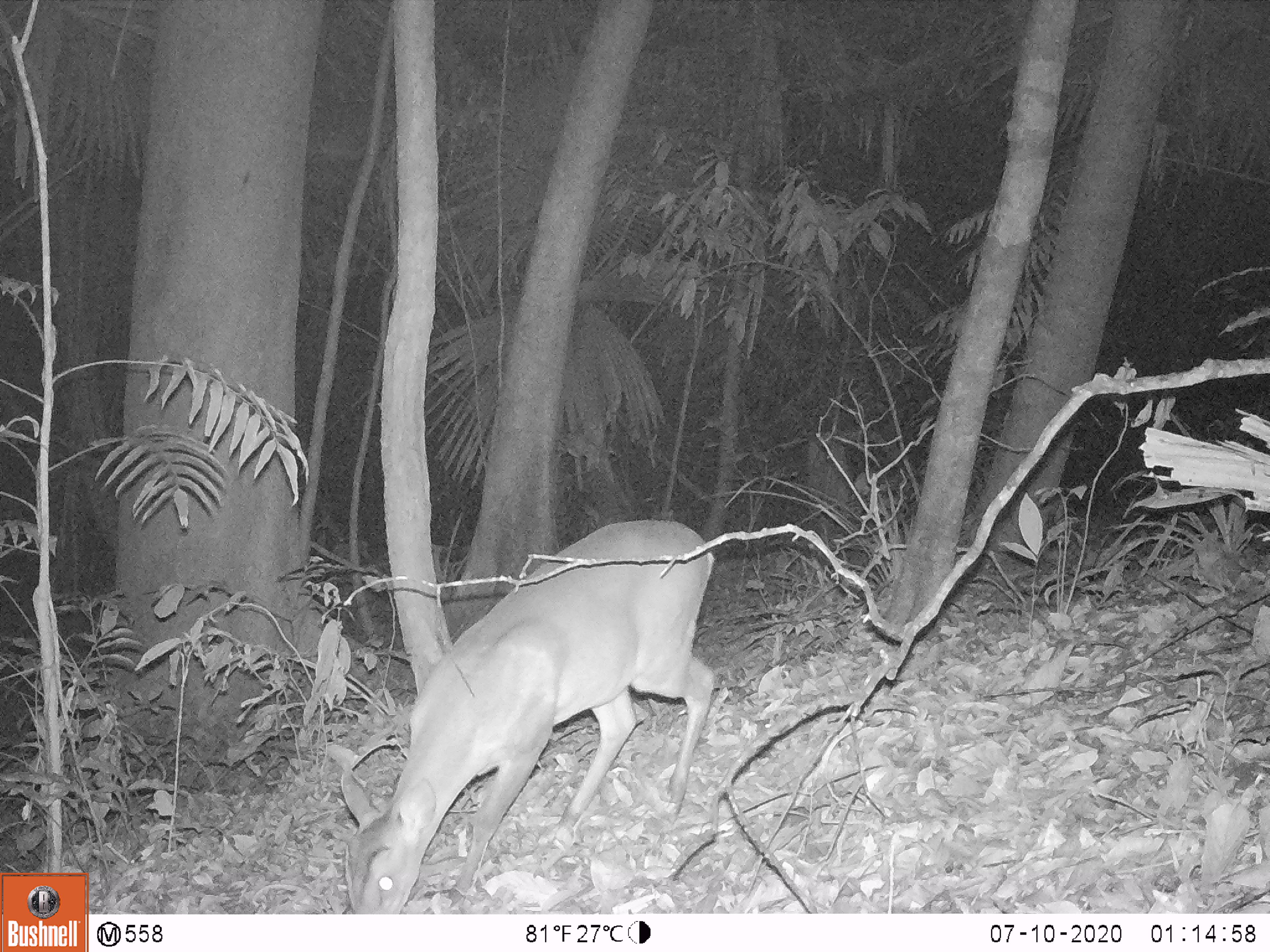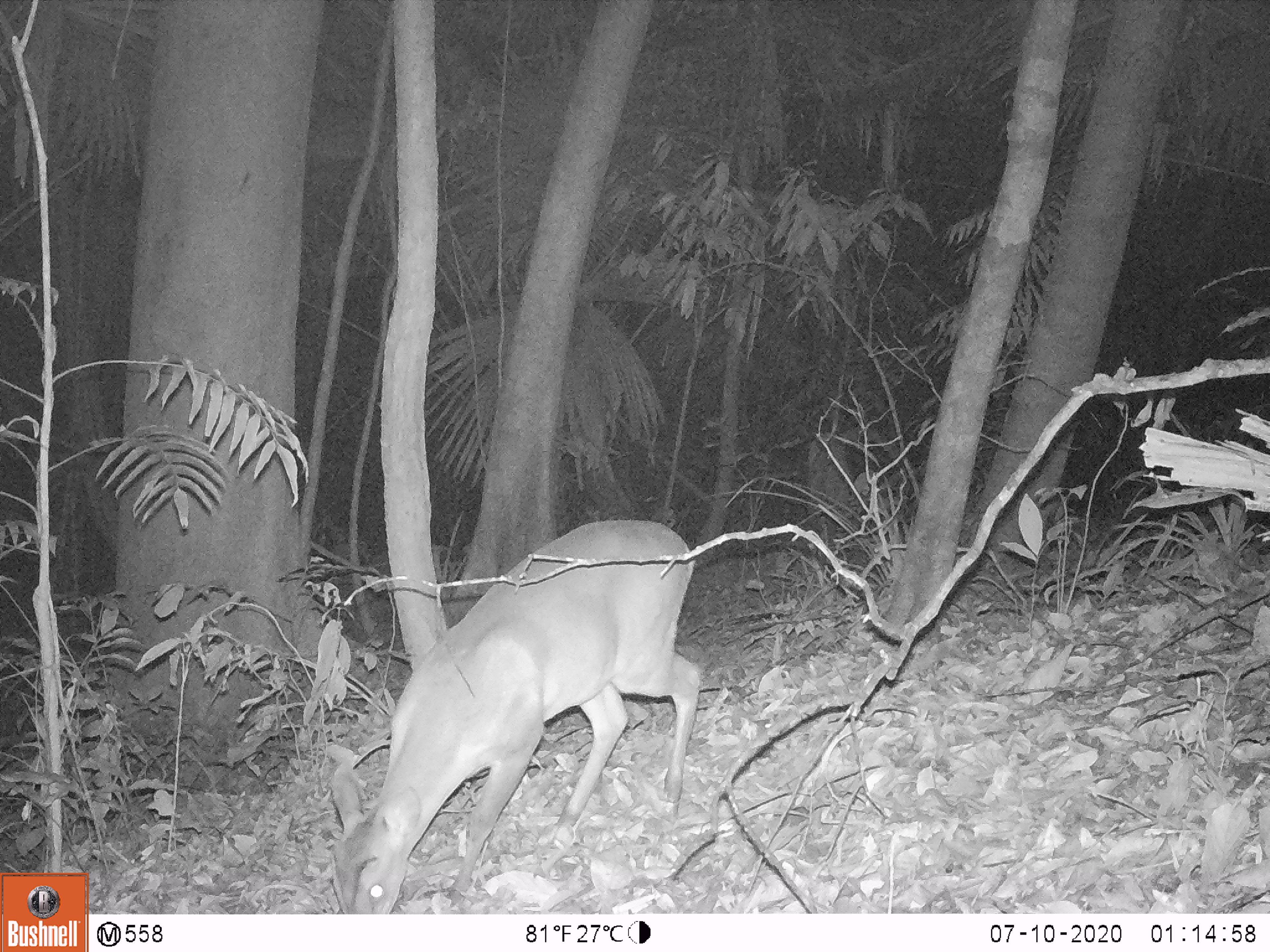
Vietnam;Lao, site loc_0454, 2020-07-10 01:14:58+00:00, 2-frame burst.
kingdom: Animalia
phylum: Chordata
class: Mammalia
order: Artiodactyla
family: Cervidae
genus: Muntiacus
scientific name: Muntiacus vuquangensis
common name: large-antlered muntjac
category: large antlered muntjac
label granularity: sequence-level